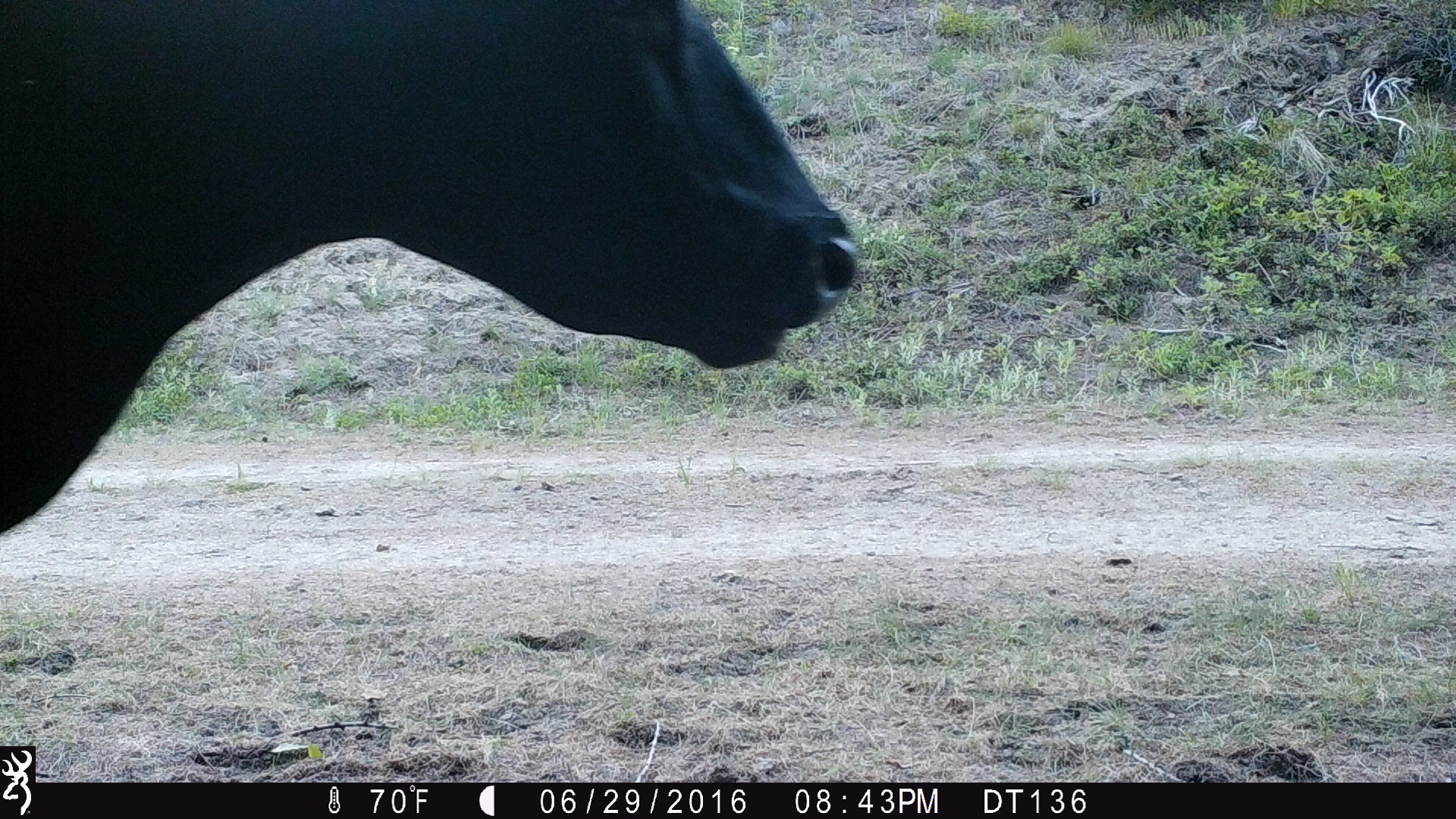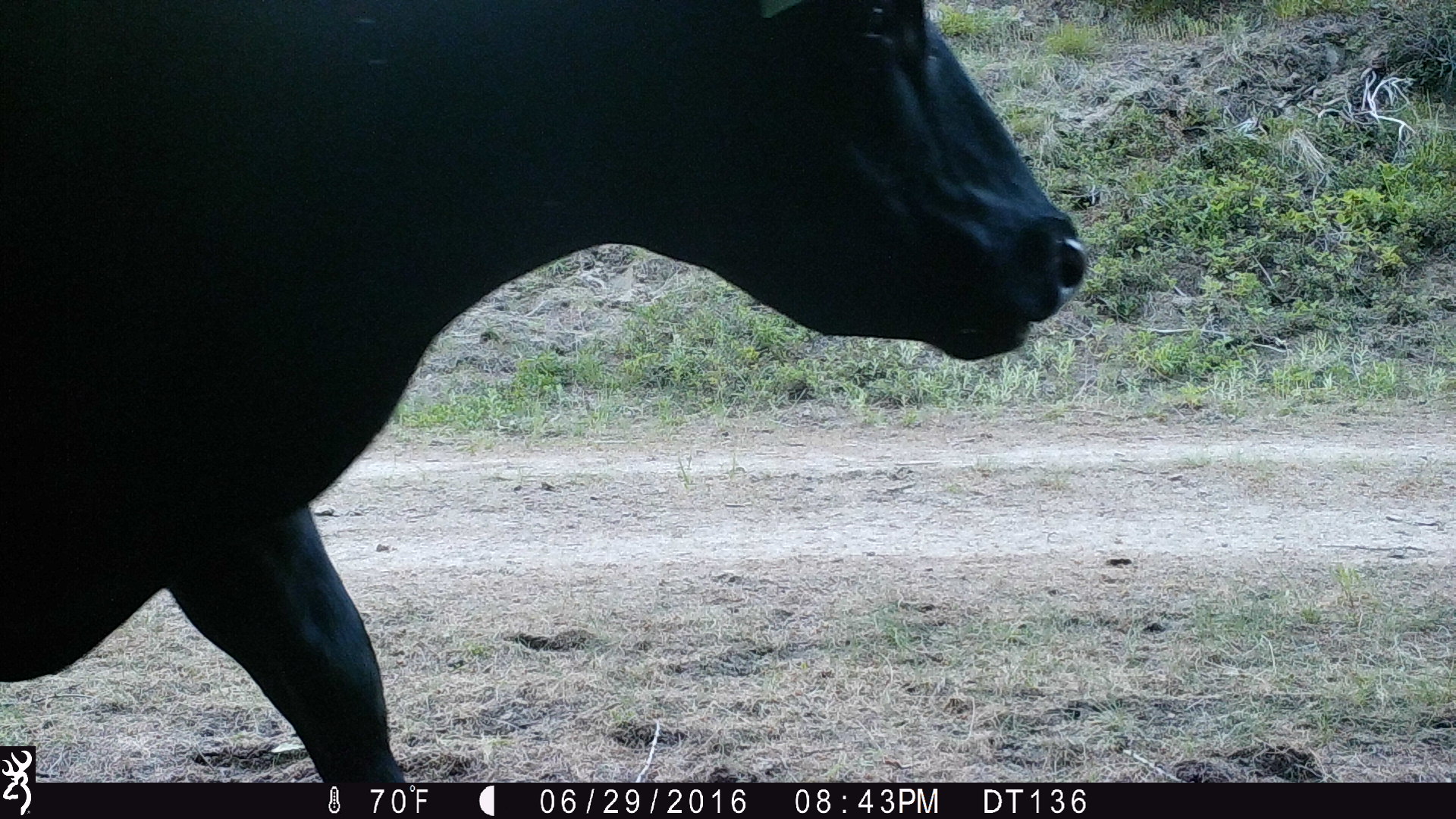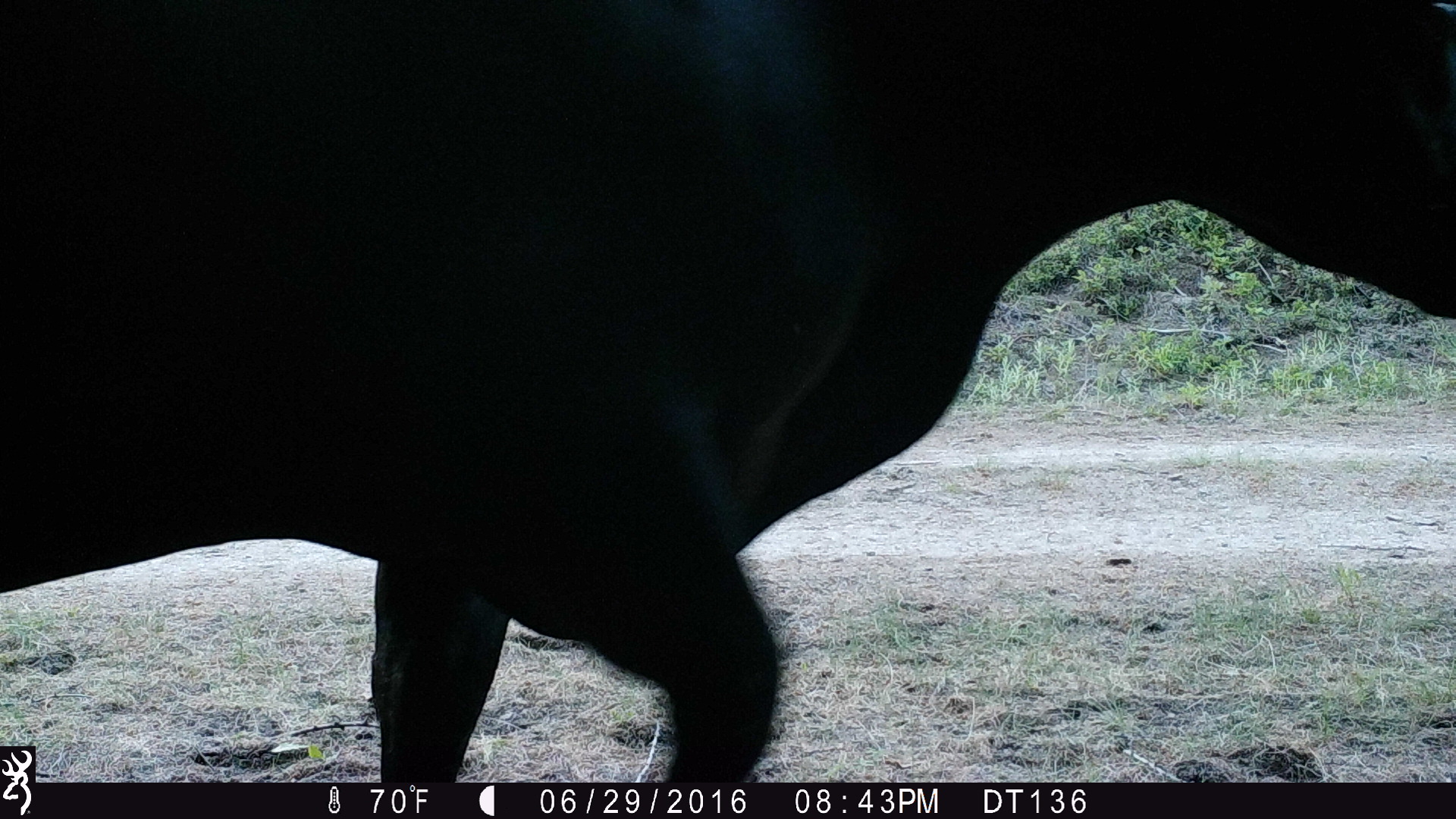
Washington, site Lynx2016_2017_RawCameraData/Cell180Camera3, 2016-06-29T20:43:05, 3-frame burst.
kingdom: Animalia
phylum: Chordata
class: Mammalia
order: Artiodactyla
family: Bovidae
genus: Bos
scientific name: Bos taurus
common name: domestic cattle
Domestic cattle (Bos taurus). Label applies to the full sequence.